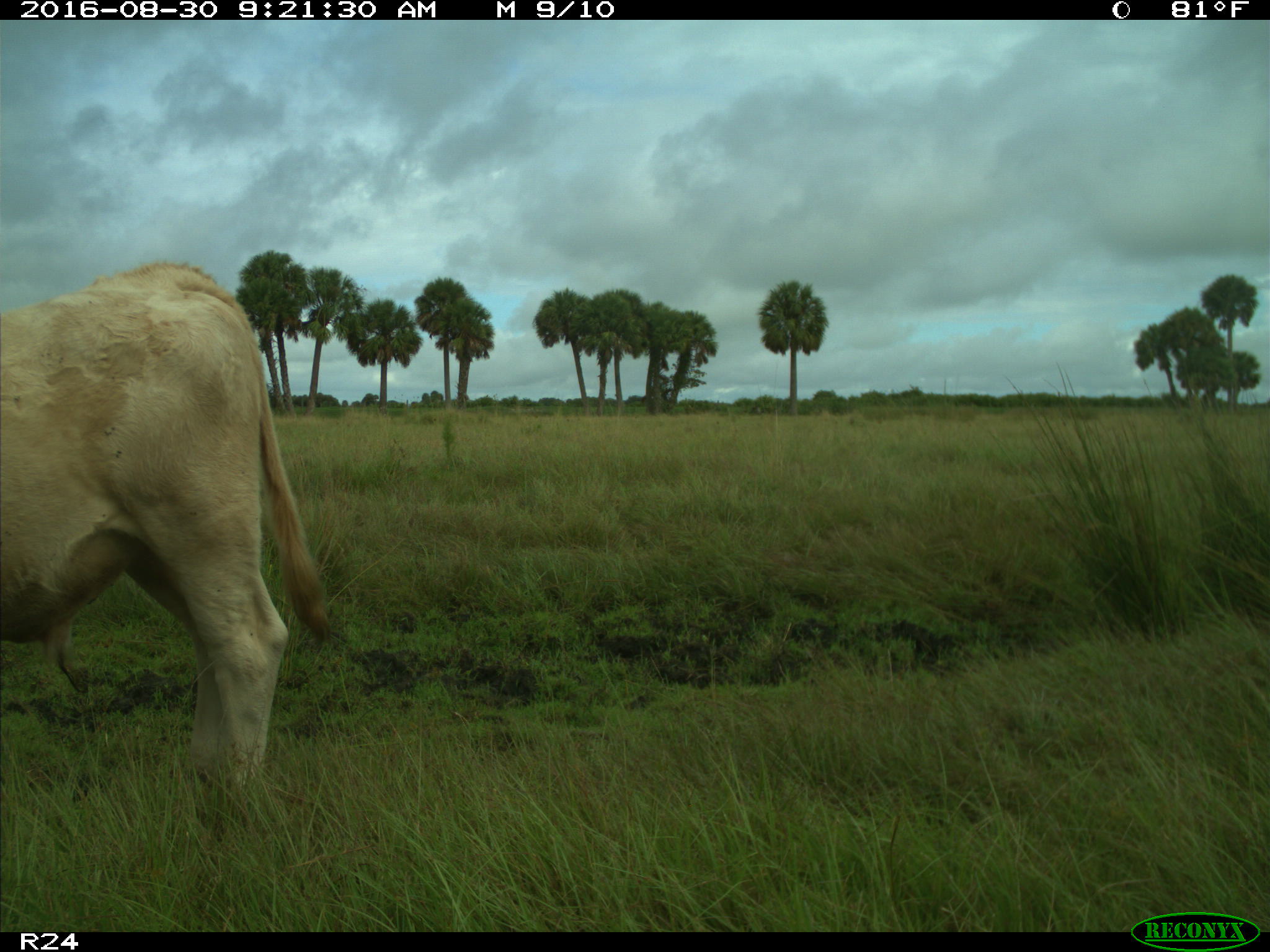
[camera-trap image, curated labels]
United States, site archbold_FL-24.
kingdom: Animalia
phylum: Chordata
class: Mammalia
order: Artiodactyla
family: Bovidae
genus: Bos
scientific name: Bos taurus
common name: domestic cow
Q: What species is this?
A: Bos taurus (domestic cow).